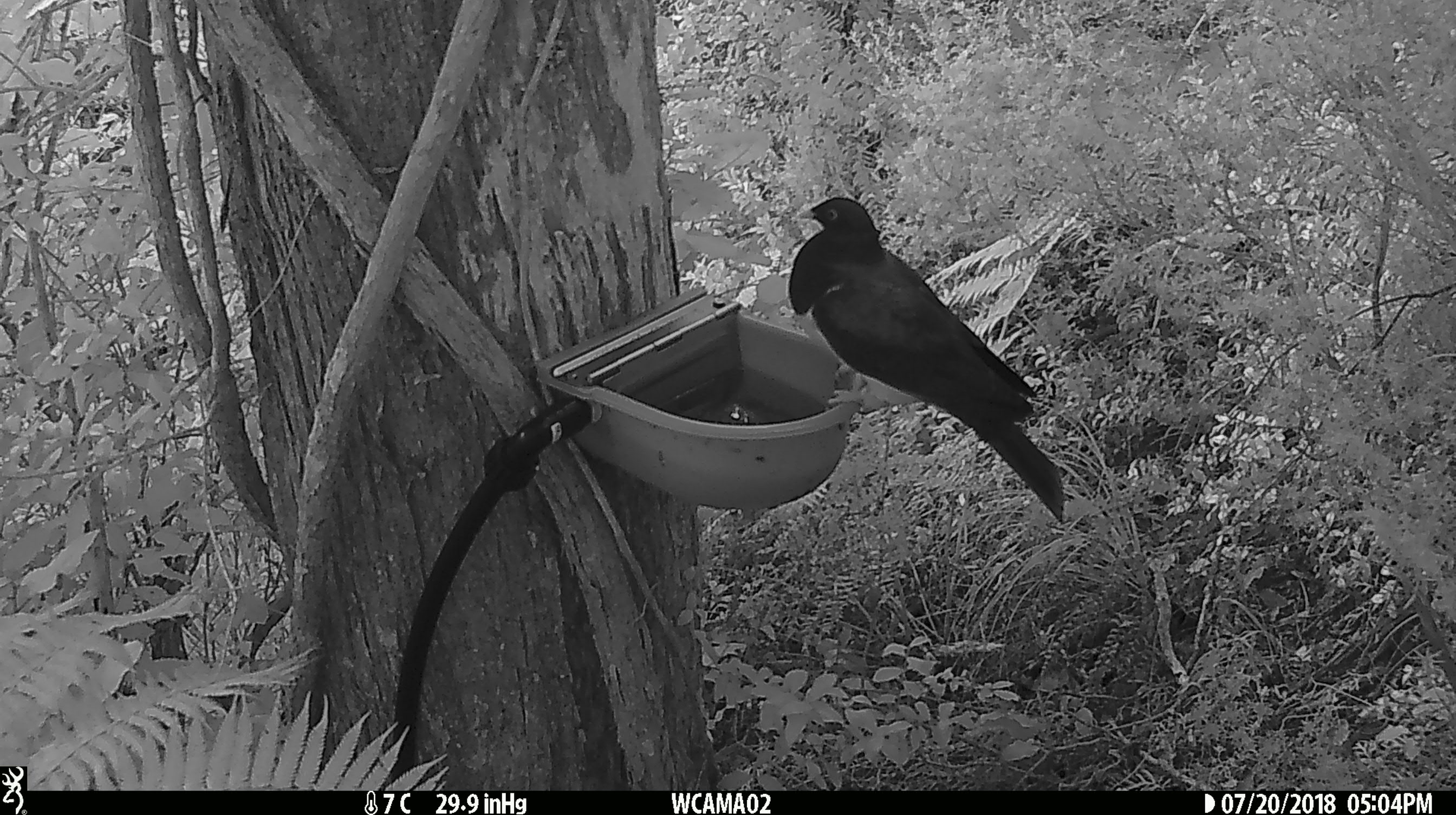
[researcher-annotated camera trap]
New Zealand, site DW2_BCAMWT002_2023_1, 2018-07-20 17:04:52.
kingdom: Animalia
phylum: Chordata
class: Aves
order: Columbiformes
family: Columbidae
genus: Hemiphaga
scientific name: Hemiphaga novaeseelandiae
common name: new zealand pigeon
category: kereru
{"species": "kereru (new zealand pigeon) (Hemiphaga novaeseelandiae)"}